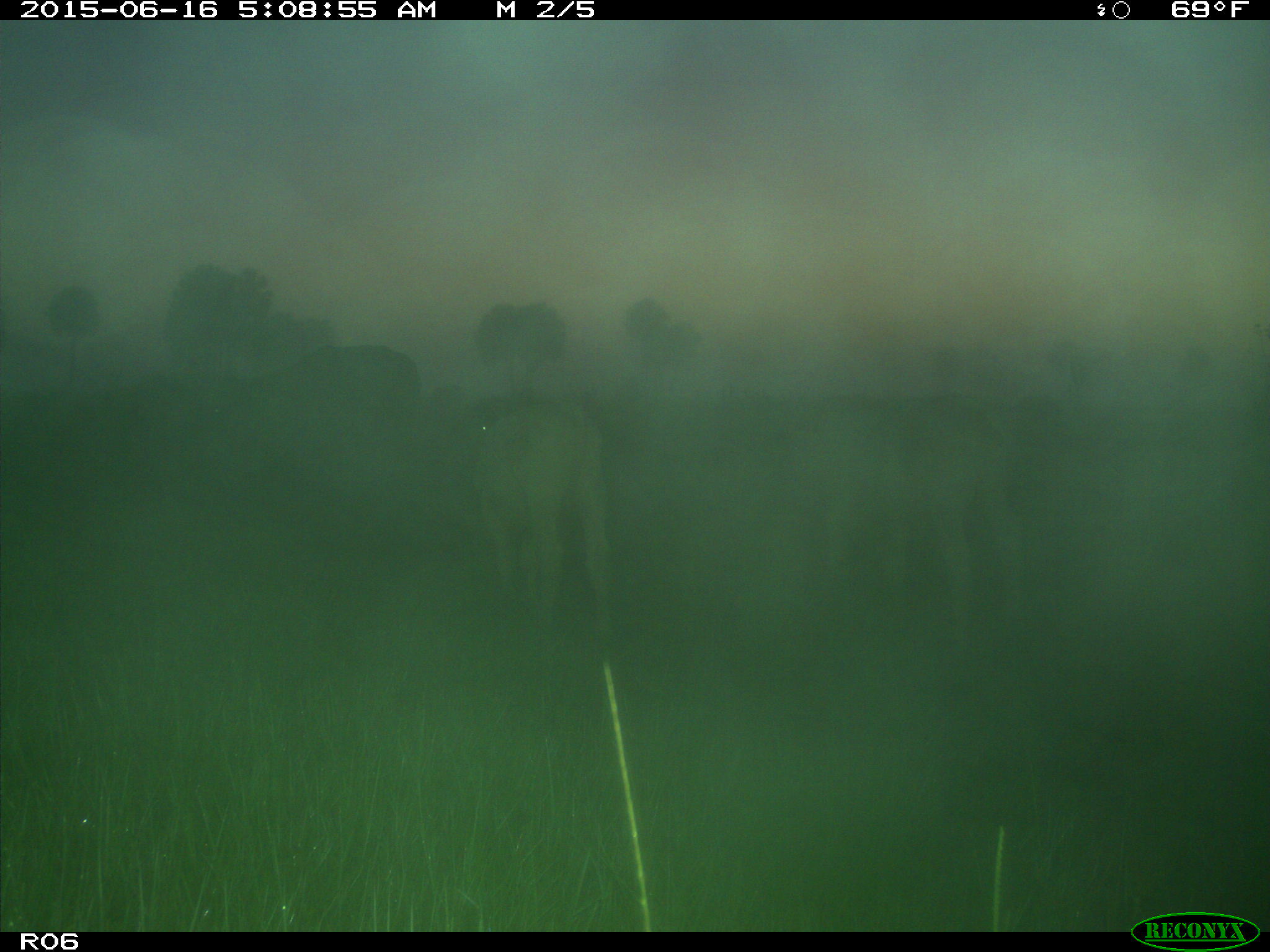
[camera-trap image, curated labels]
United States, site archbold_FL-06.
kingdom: Animalia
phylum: Chordata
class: Mammalia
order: Artiodactyla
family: Bovidae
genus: Bos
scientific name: Bos taurus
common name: domestic cow